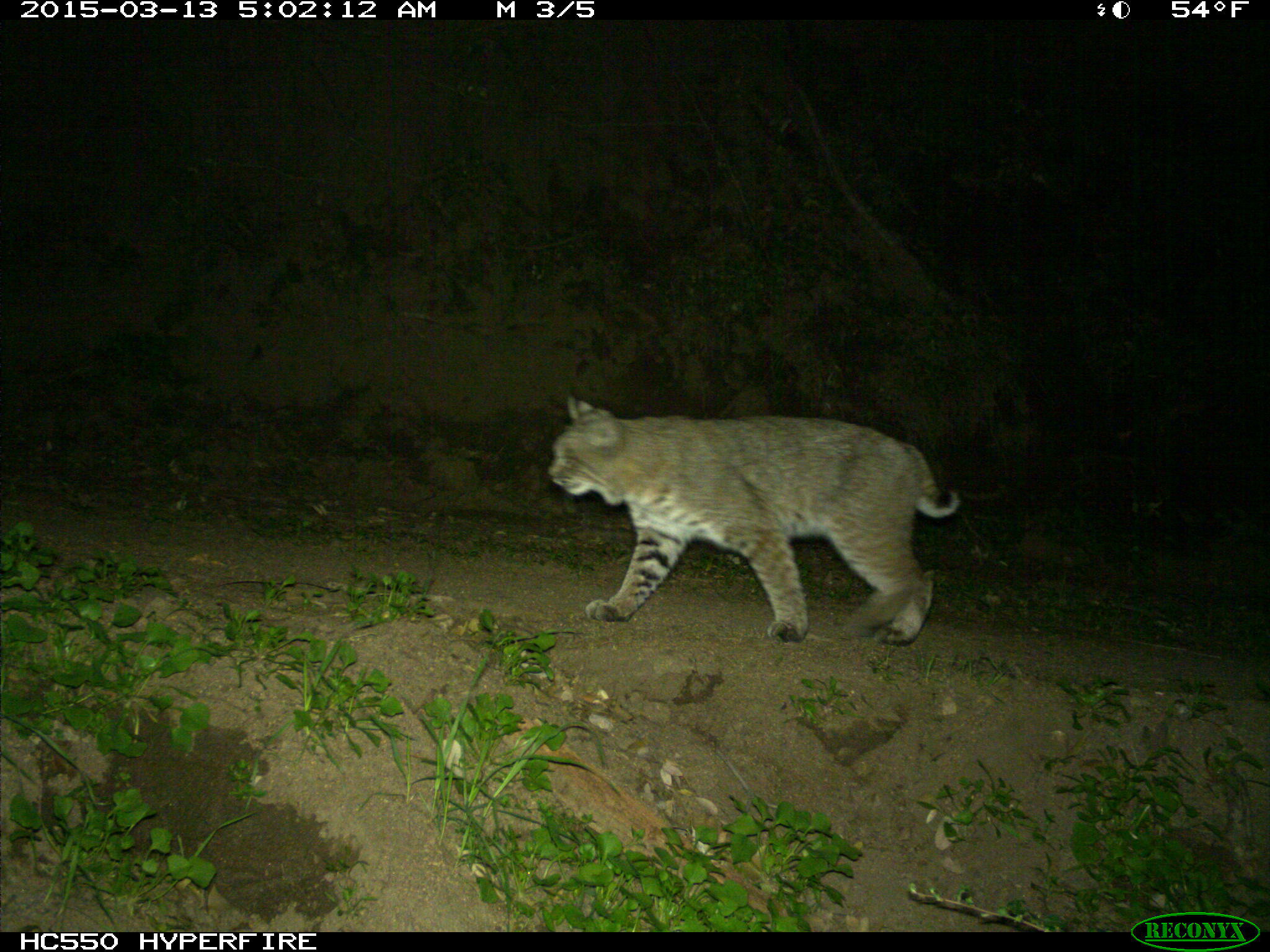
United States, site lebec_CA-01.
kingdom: Animalia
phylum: Chordata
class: Mammalia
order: Carnivora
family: Felidae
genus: Lynx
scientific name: Lynx rufus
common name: bobcat